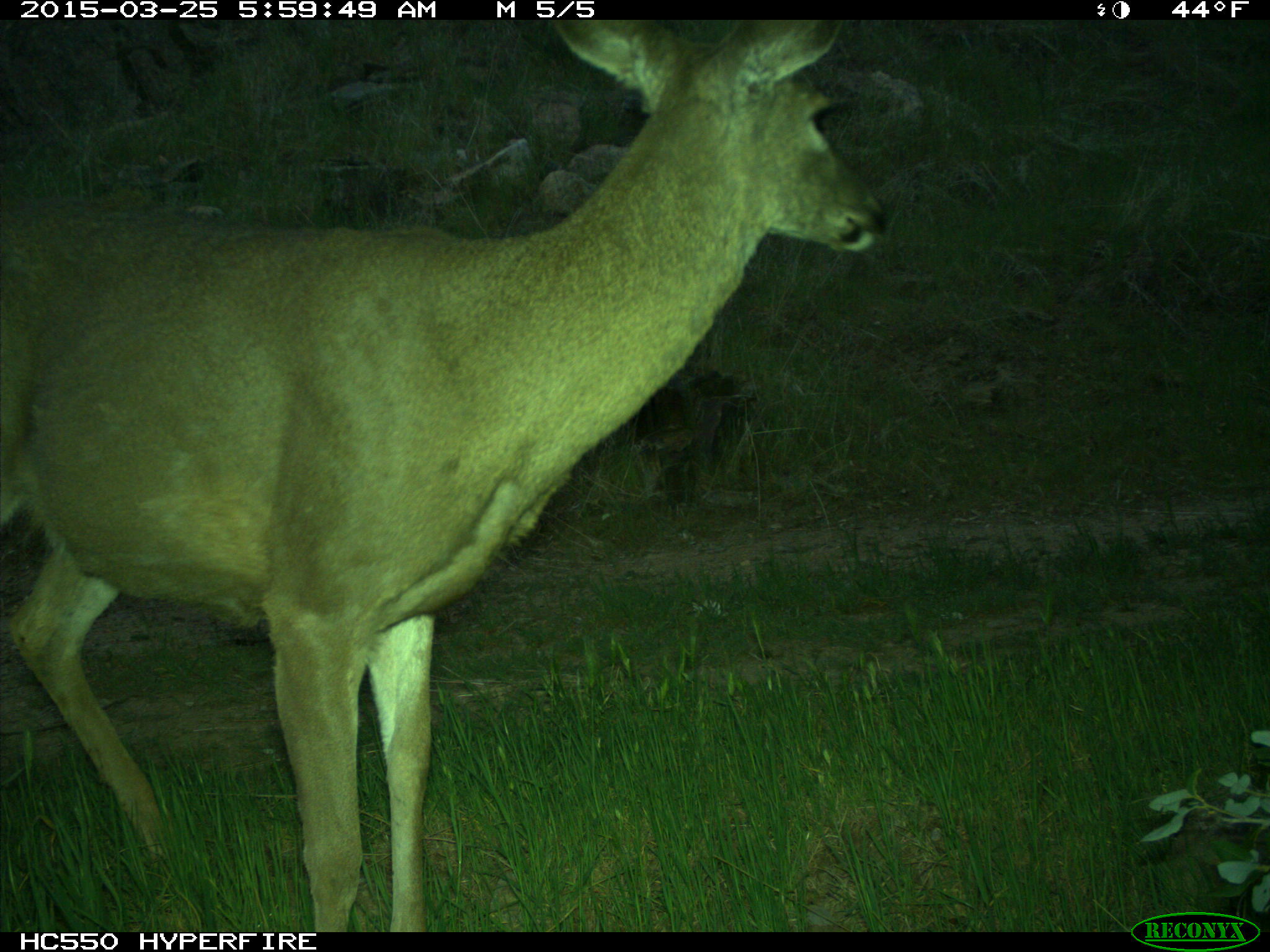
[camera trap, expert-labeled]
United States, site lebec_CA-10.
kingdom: Animalia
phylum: Chordata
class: Mammalia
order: Artiodactyla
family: Cervidae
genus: Odocoileus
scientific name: Odocoileus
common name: deer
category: unidentified deer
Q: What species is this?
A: Unidentified deer (deer) (Odocoileus).